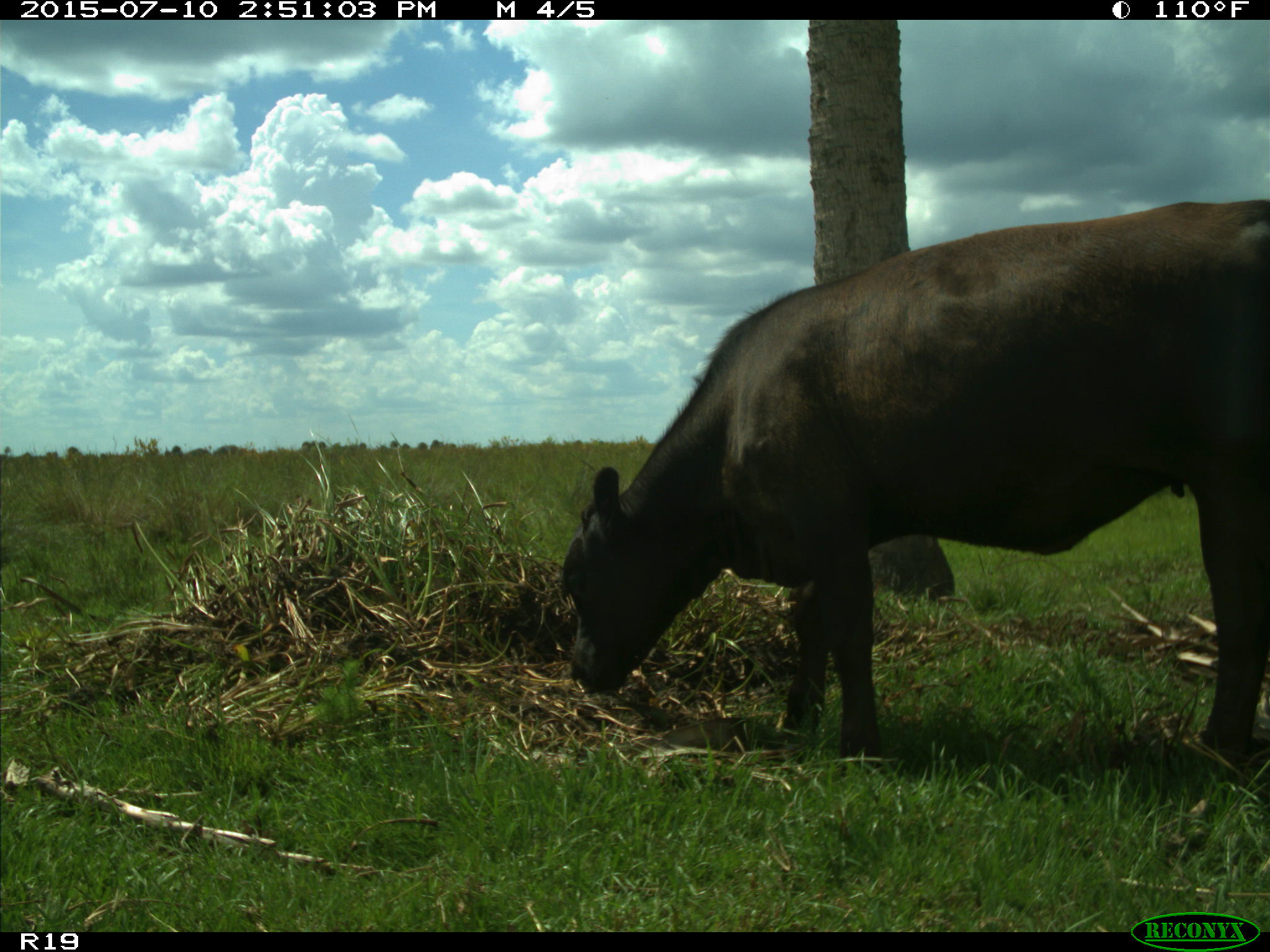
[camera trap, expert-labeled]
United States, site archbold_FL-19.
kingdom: Animalia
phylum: Chordata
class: Mammalia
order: Artiodactyla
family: Bovidae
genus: Bos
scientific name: Bos taurus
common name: domestic cow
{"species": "Bos taurus (domestic cow)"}